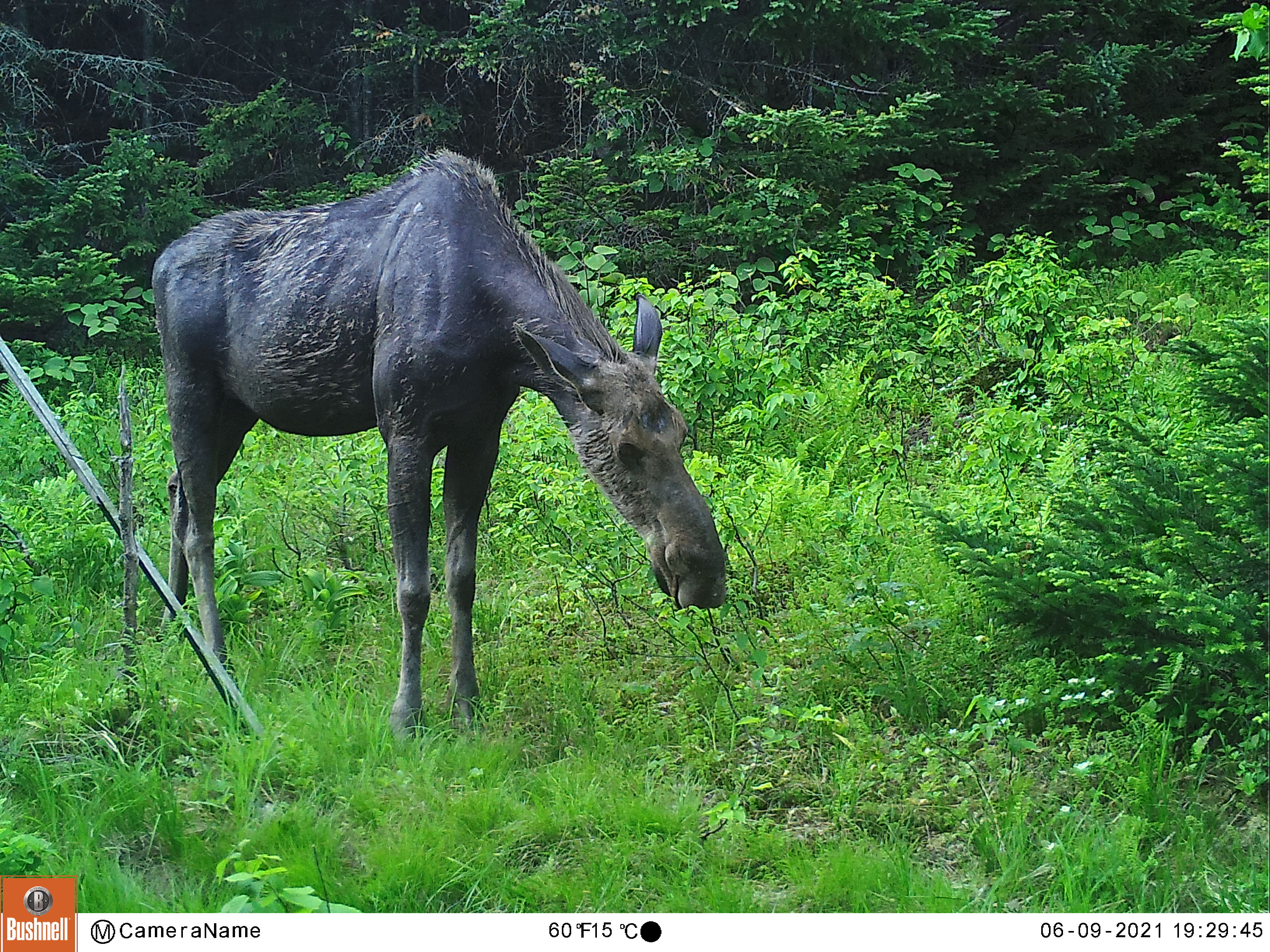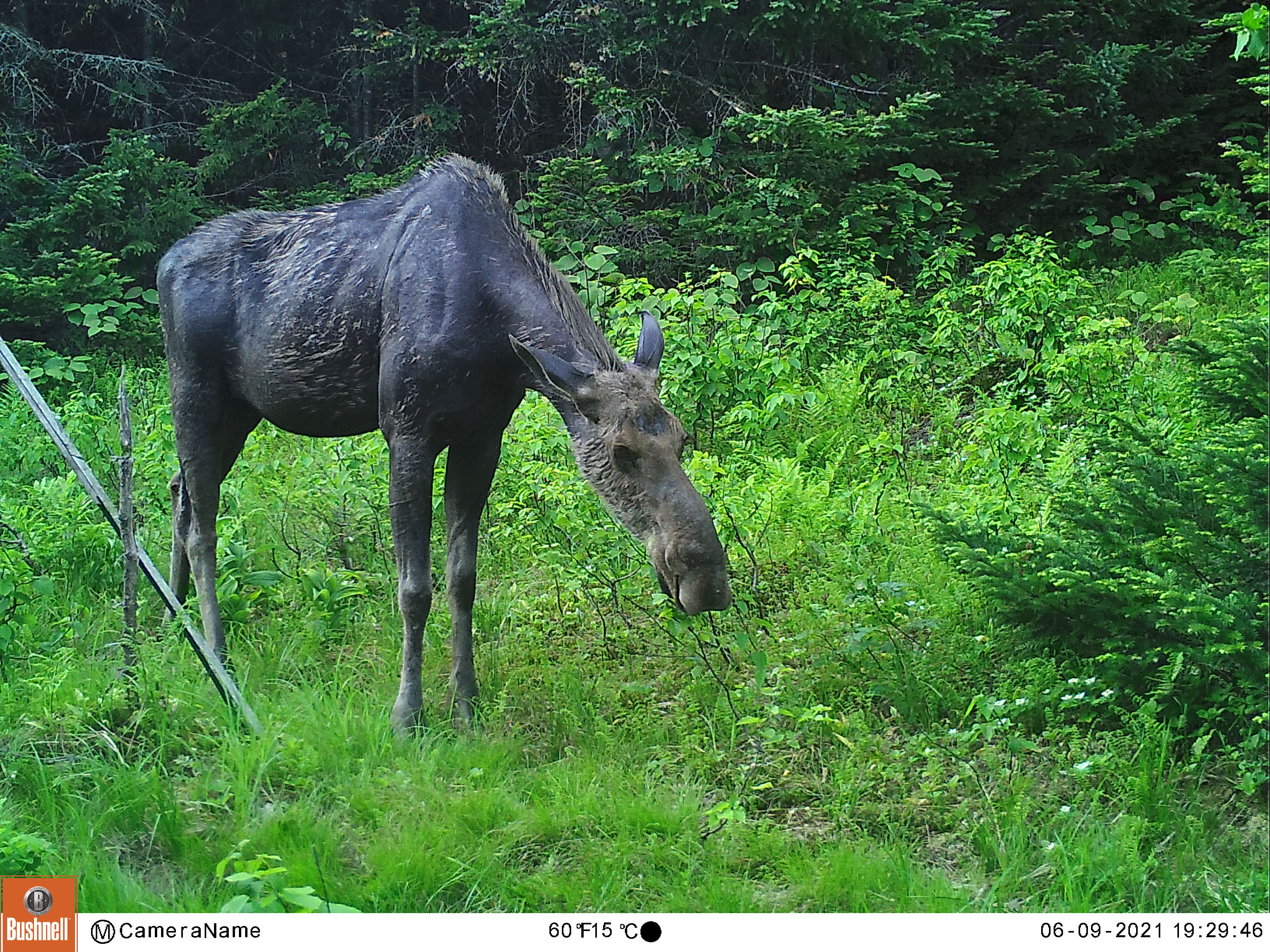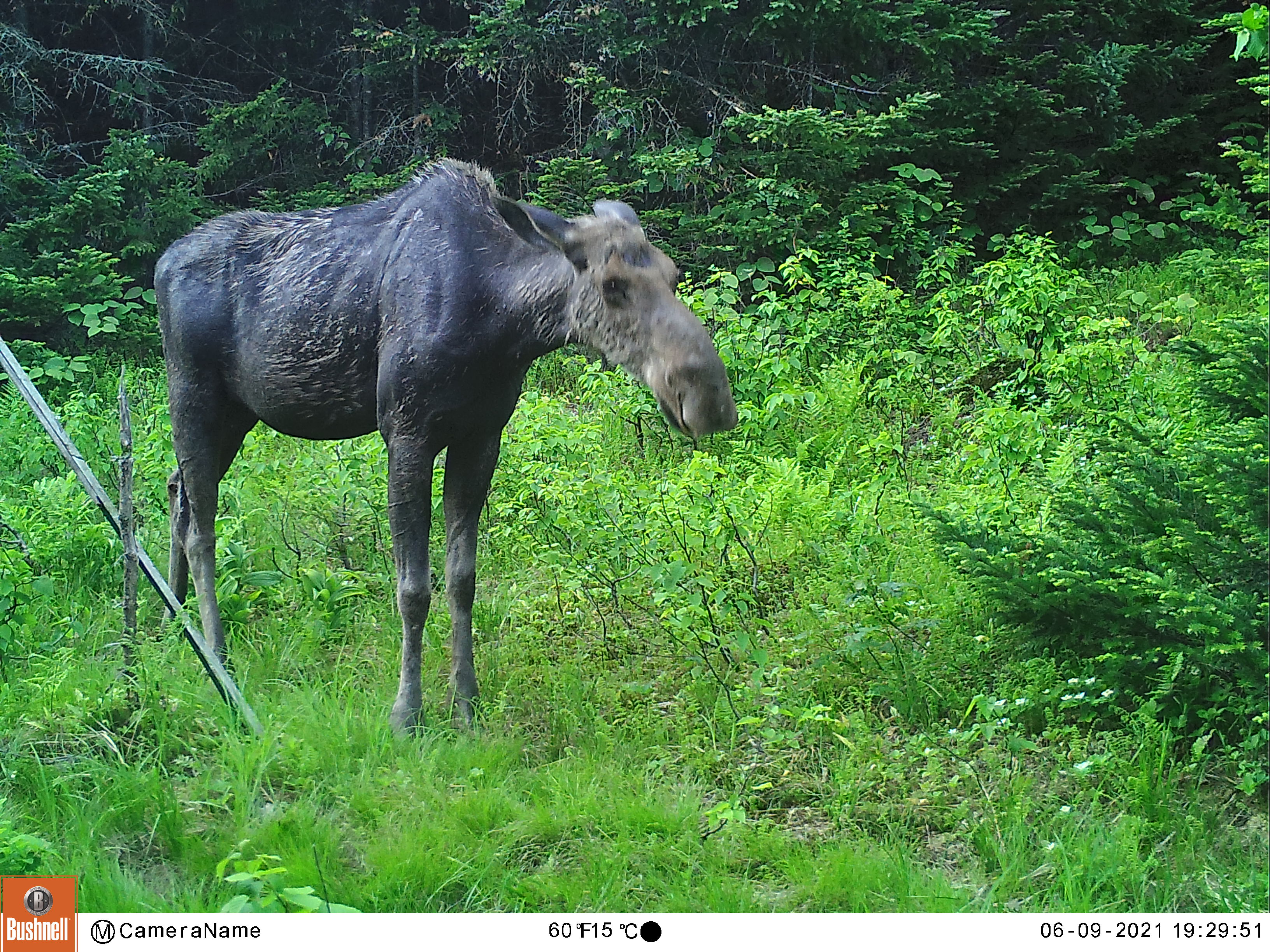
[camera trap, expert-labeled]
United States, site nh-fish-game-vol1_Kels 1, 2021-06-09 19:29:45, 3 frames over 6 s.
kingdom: Animalia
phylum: Chordata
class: Mammalia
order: Artiodactyla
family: Cervidae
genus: Alces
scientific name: Alces alces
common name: moose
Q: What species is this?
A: Moose (Alces alces).